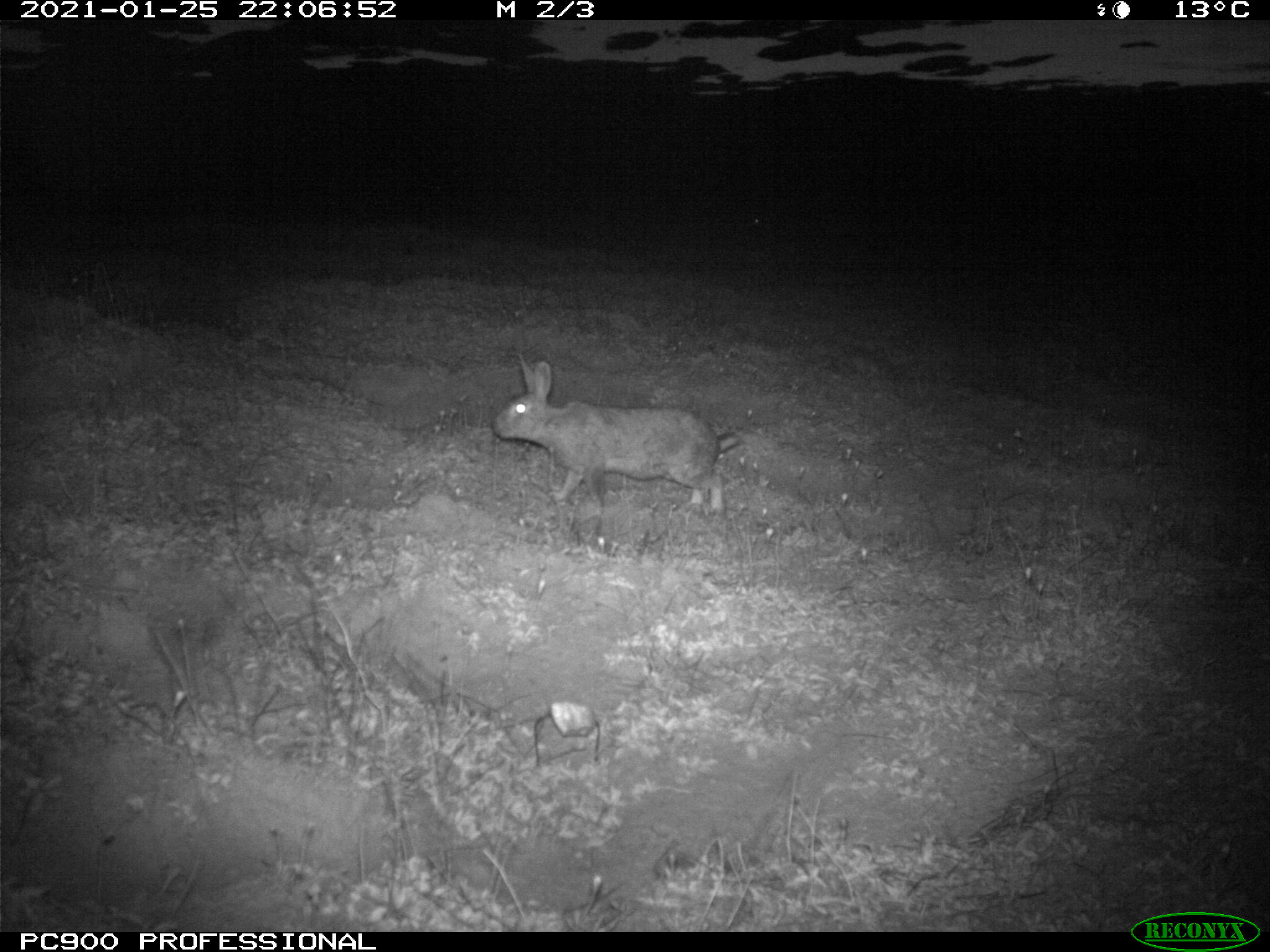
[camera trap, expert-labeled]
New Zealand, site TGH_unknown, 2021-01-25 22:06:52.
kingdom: Animalia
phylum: Chordata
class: Mammalia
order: Lagomorpha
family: Leporidae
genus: Oryctolagus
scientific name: Oryctolagus cuniculus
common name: european rabbit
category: rabbit